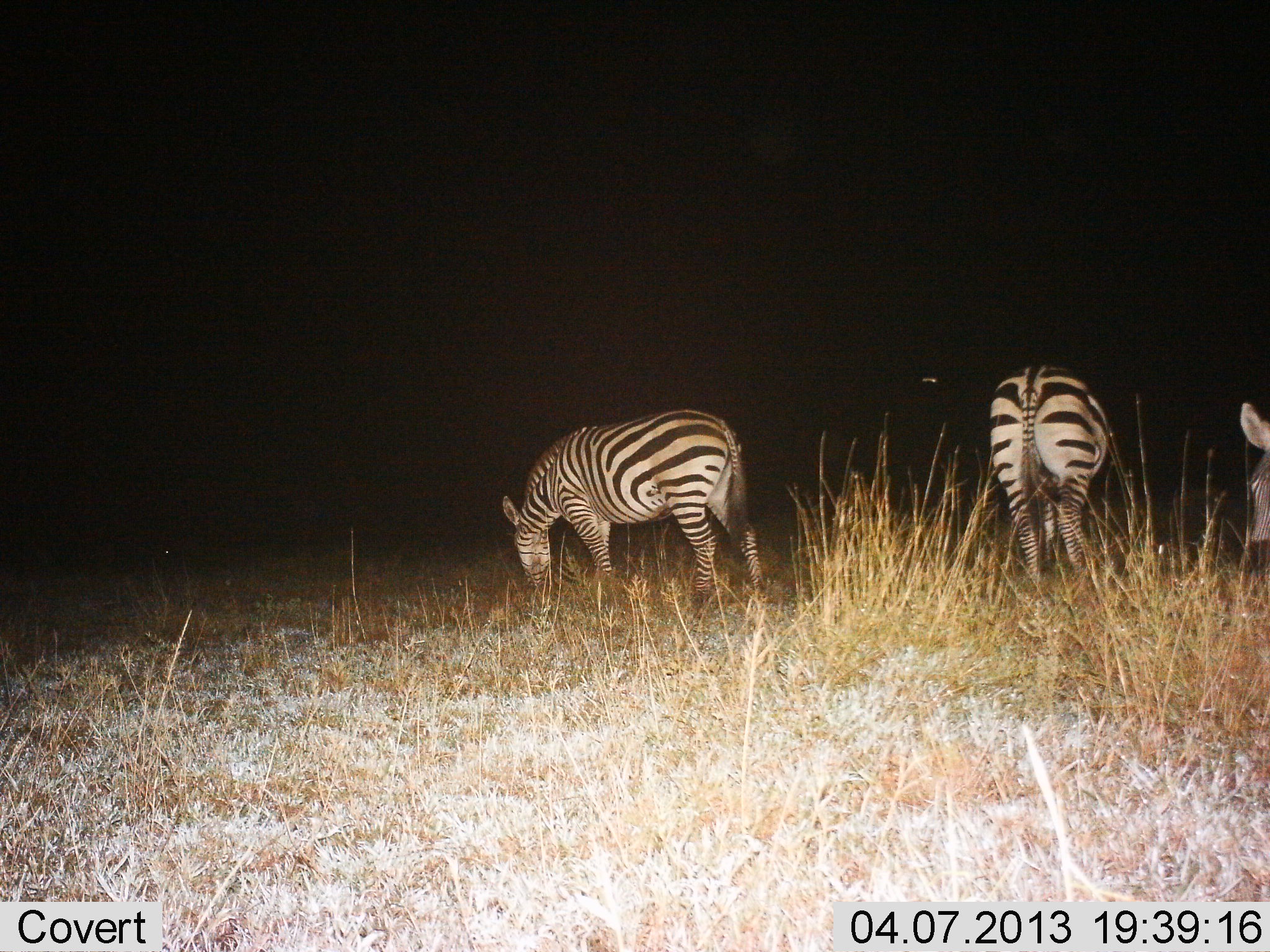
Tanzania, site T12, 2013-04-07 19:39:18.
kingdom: Animalia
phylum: Chordata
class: Mammalia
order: Perissodactyla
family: Equidae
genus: Equus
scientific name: Equus quagga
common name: plains zebra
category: zebra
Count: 3.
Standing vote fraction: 28%.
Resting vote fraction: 0%.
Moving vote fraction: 6%.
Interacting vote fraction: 3%.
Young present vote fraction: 0%.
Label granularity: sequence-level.